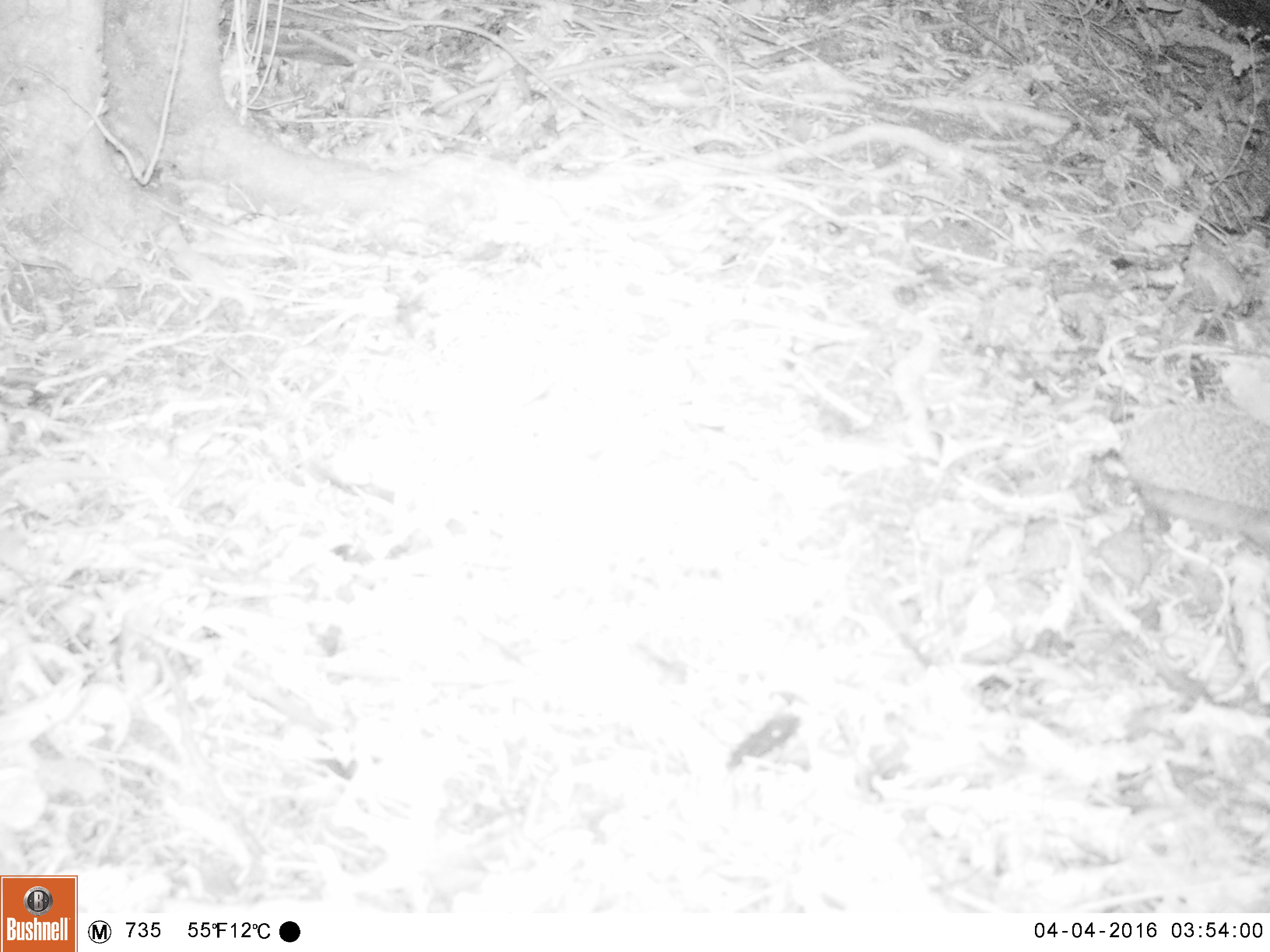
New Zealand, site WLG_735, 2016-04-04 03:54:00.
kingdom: Animalia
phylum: Chordata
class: Mammalia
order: Eulipotyphla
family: Erinaceidae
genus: Erinaceus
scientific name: Erinaceus europaeus europaeus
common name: european hedgehog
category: hedgehog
Hedgehog (european hedgehog) (Erinaceus europaeus europaeus).